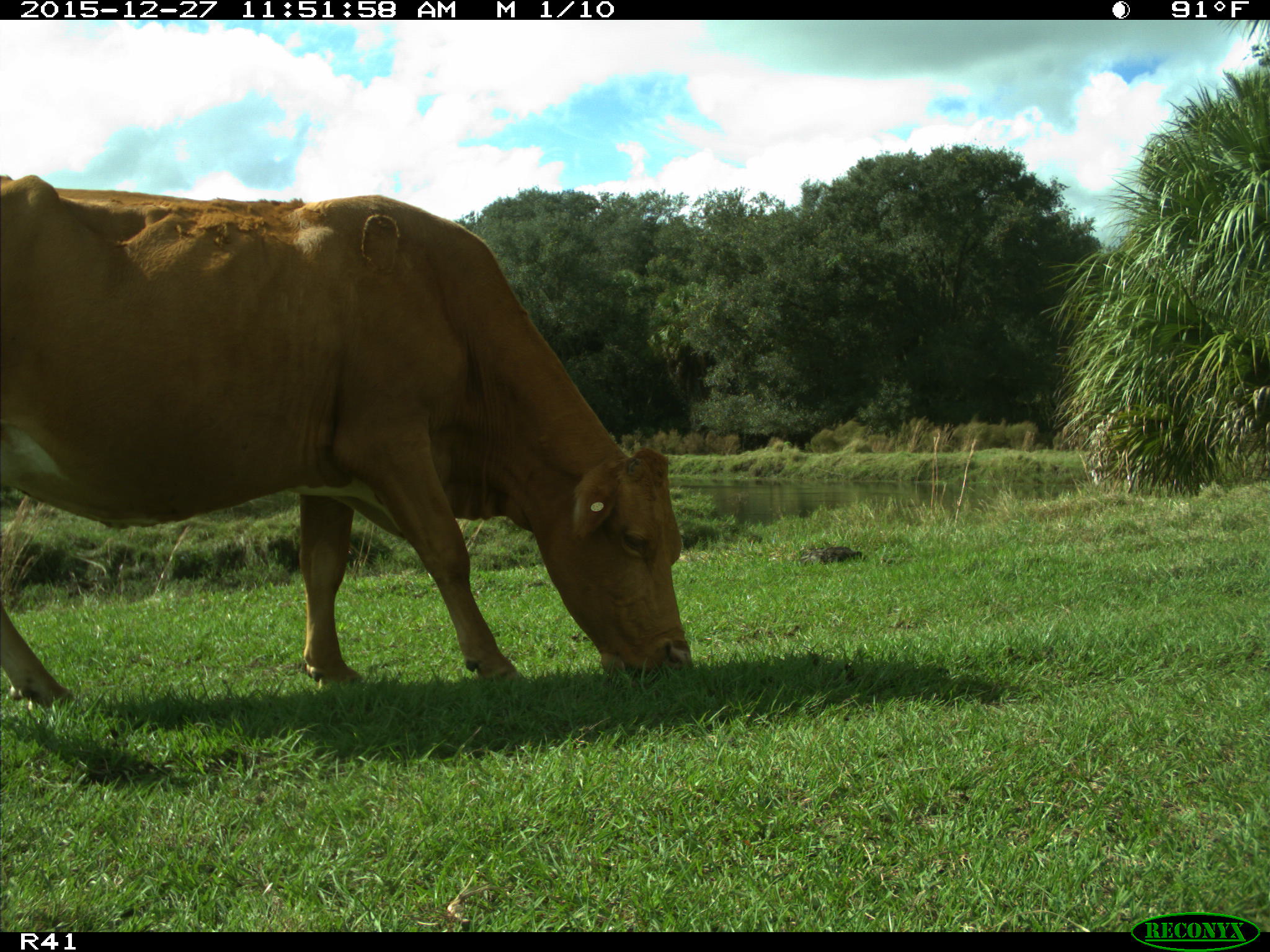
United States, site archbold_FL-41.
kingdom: Animalia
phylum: Chordata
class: Mammalia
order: Artiodactyla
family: Bovidae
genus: Bos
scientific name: Bos taurus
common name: domestic cow